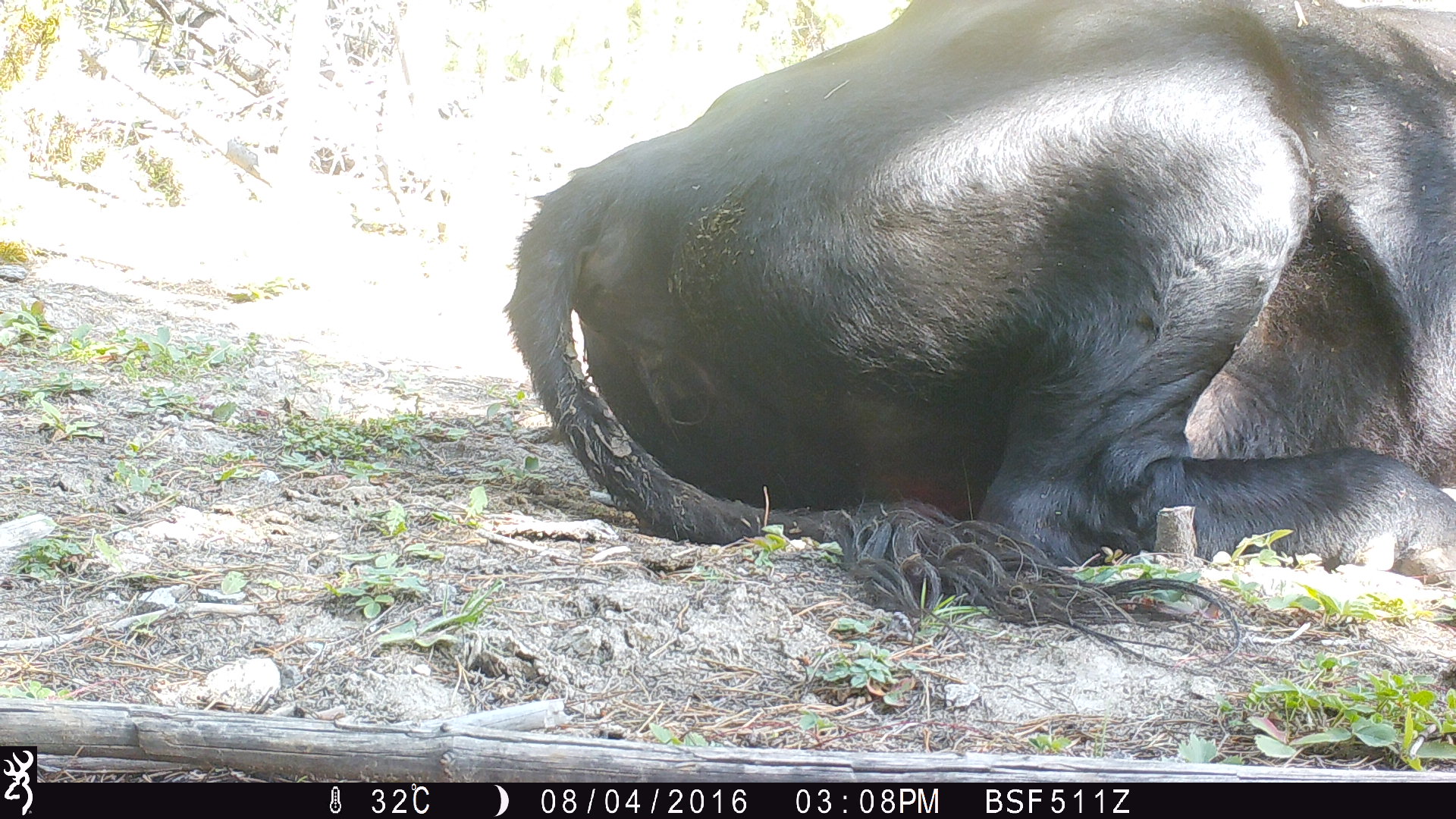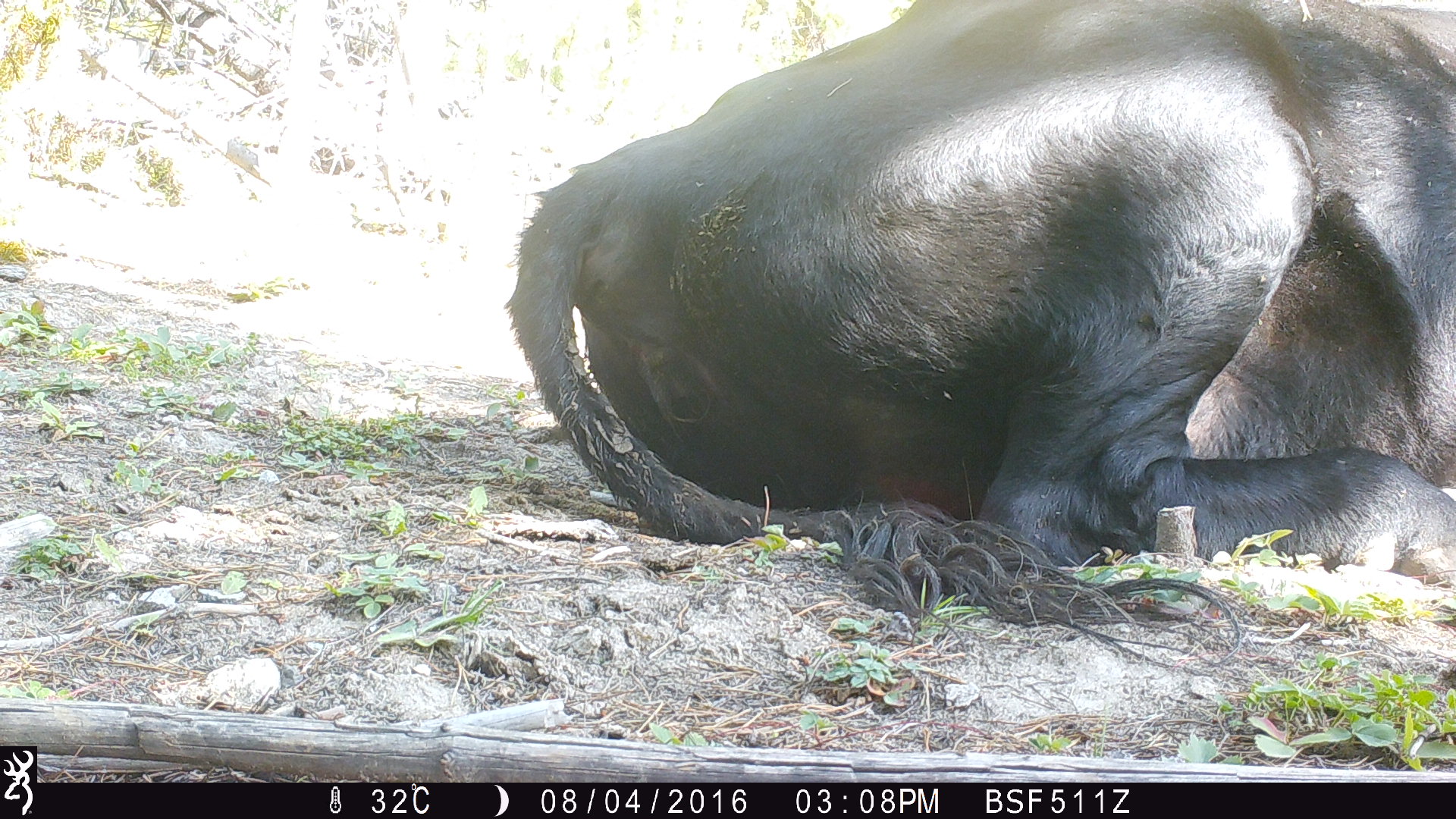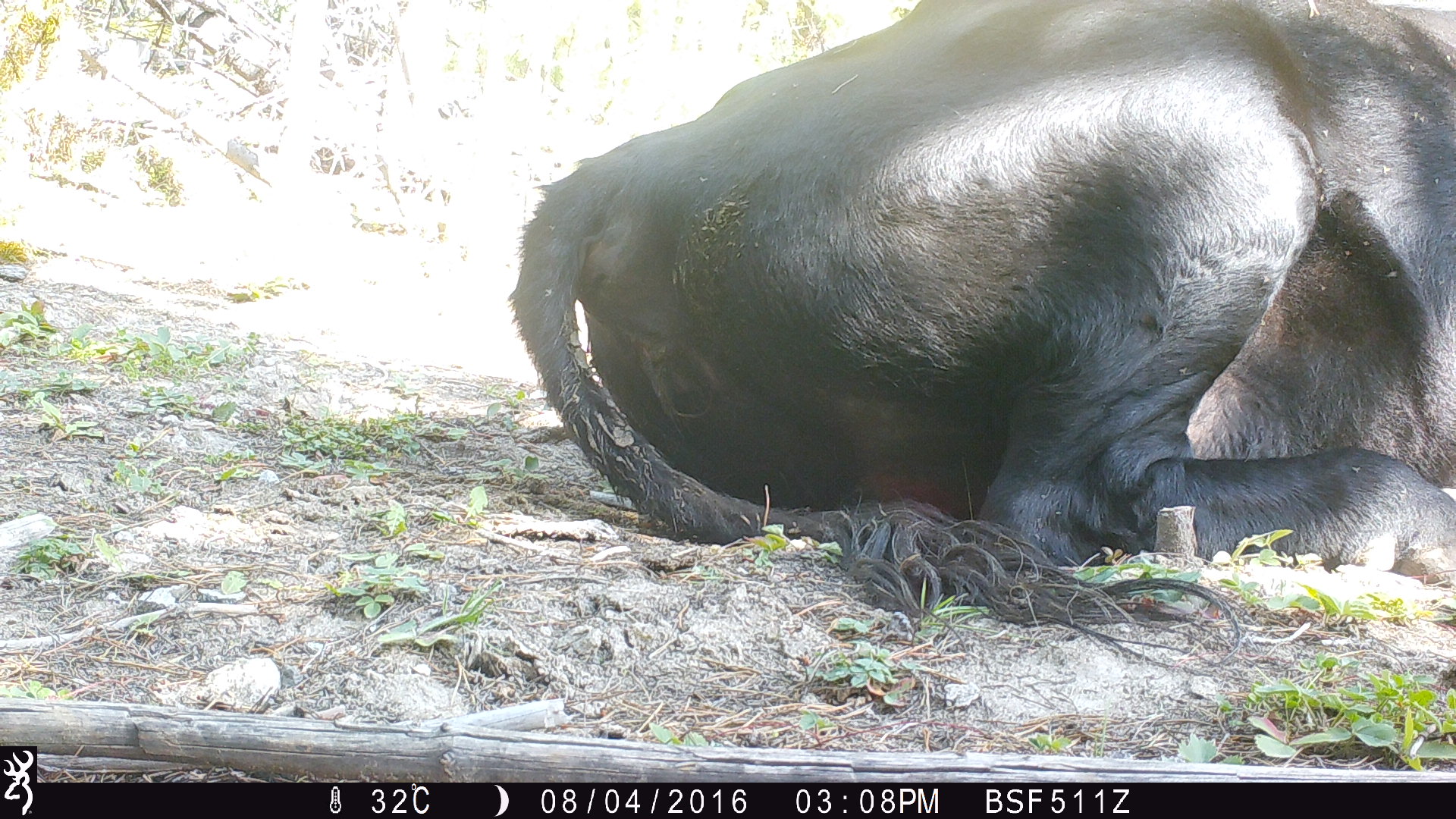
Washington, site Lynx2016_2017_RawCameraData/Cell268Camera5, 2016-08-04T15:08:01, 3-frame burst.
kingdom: Animalia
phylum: Chordata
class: Mammalia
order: Artiodactyla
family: Bovidae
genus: Bos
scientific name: Bos taurus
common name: domestic cattle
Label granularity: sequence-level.